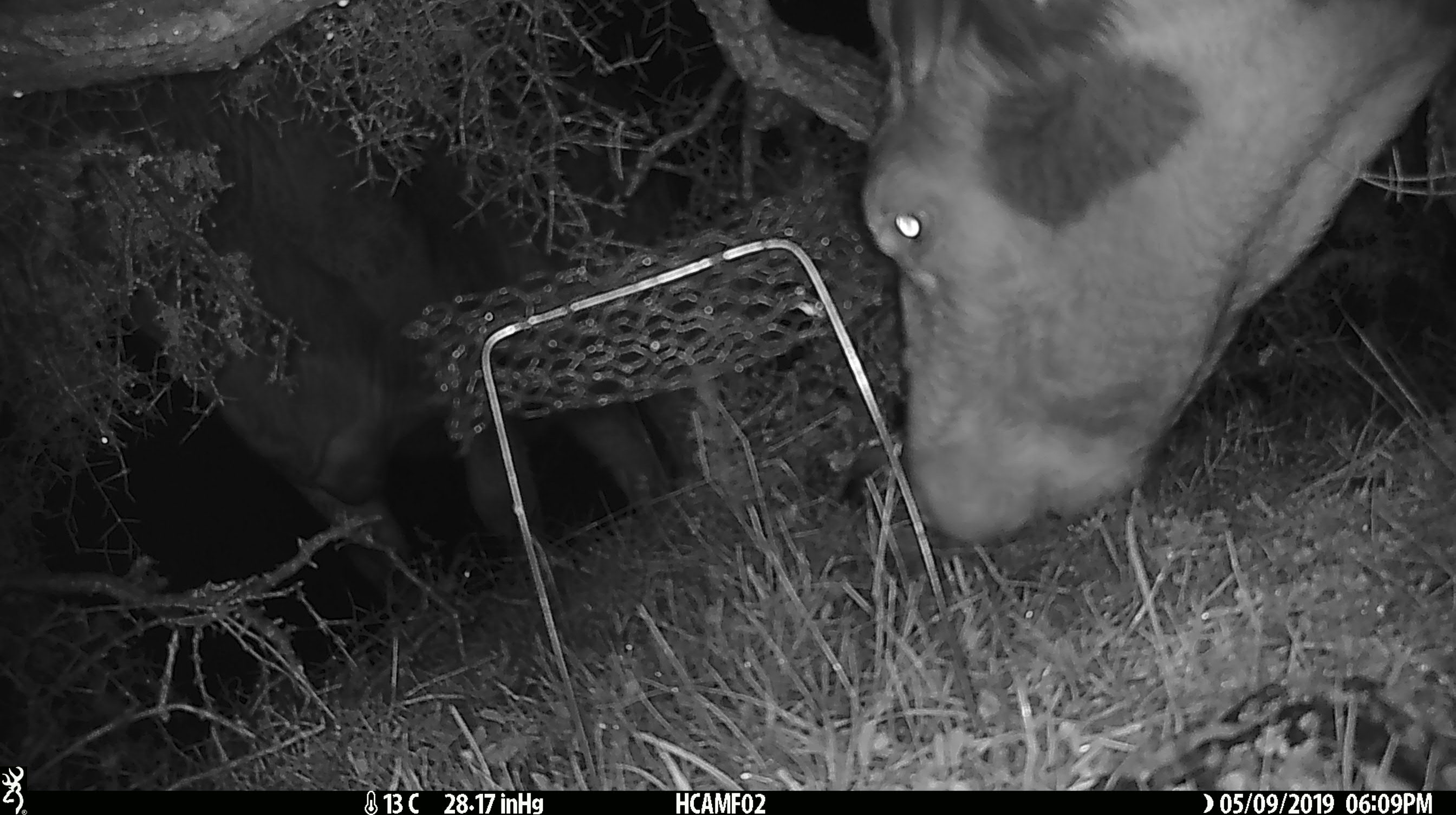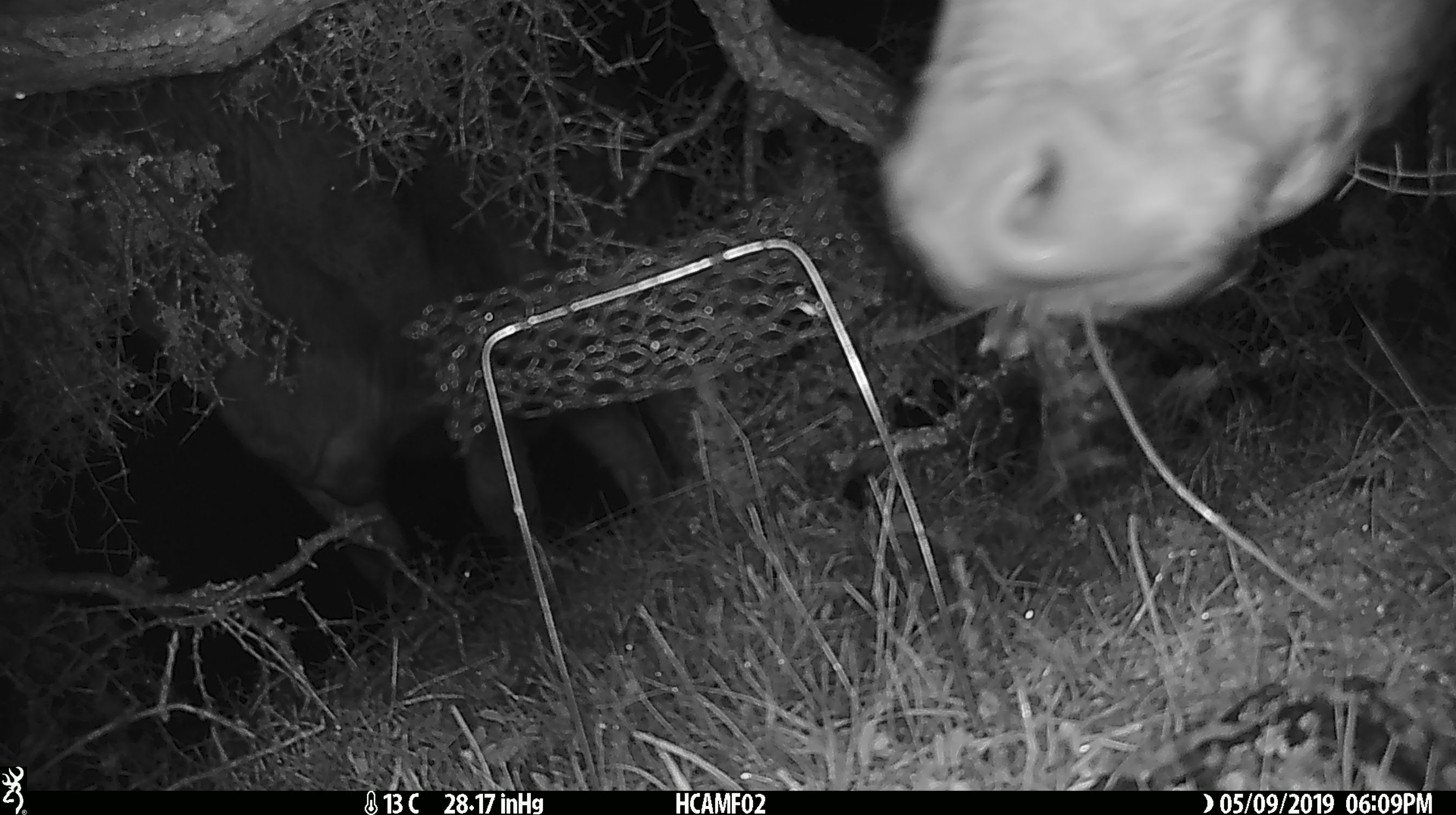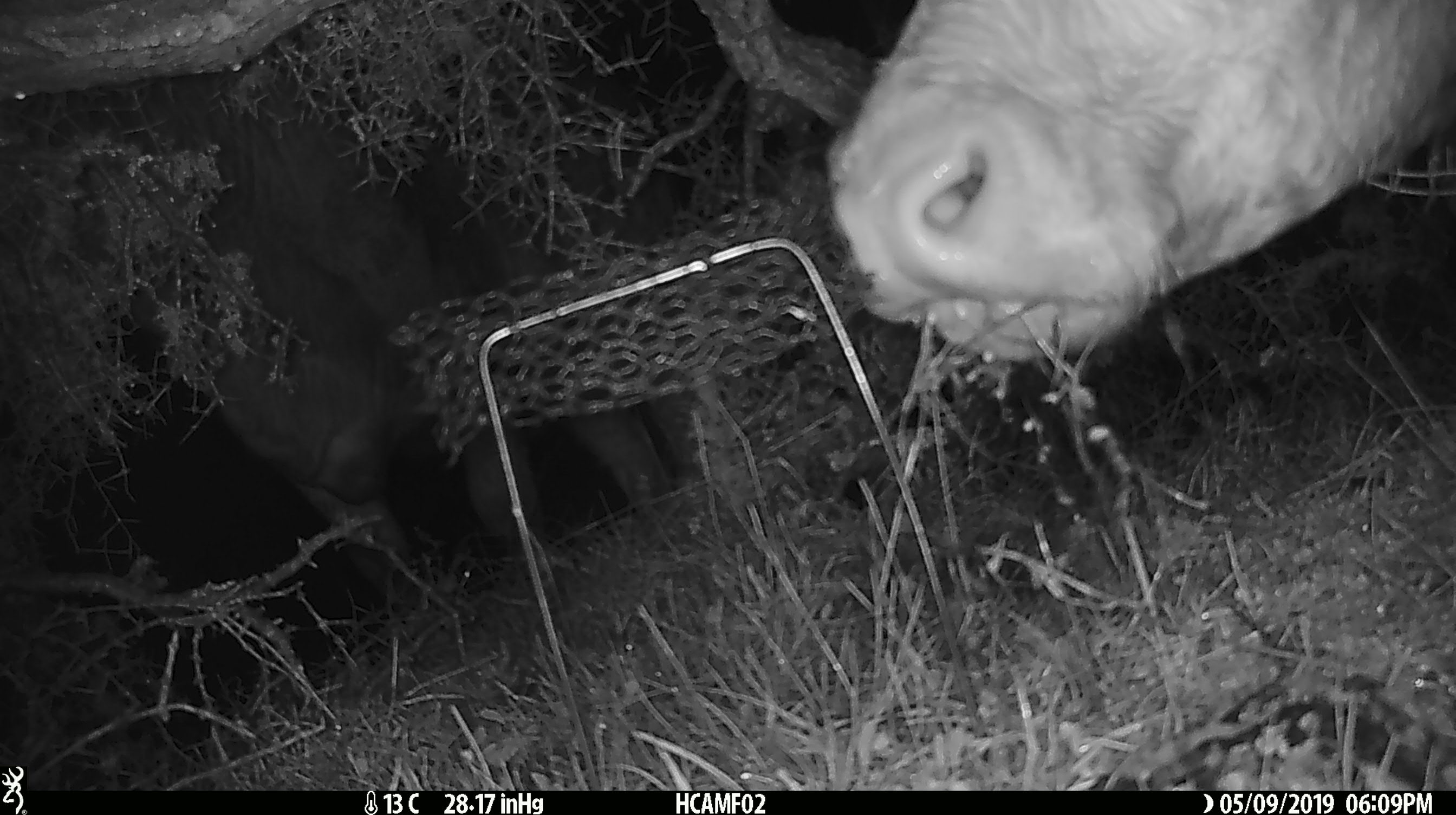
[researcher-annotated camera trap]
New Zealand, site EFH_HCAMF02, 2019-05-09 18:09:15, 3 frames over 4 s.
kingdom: Animalia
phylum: Chordata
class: Mammalia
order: Artiodactyla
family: Bovidae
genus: Bos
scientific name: Bos taurus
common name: domestic cow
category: cow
Cow (domestic cow) (Bos taurus).